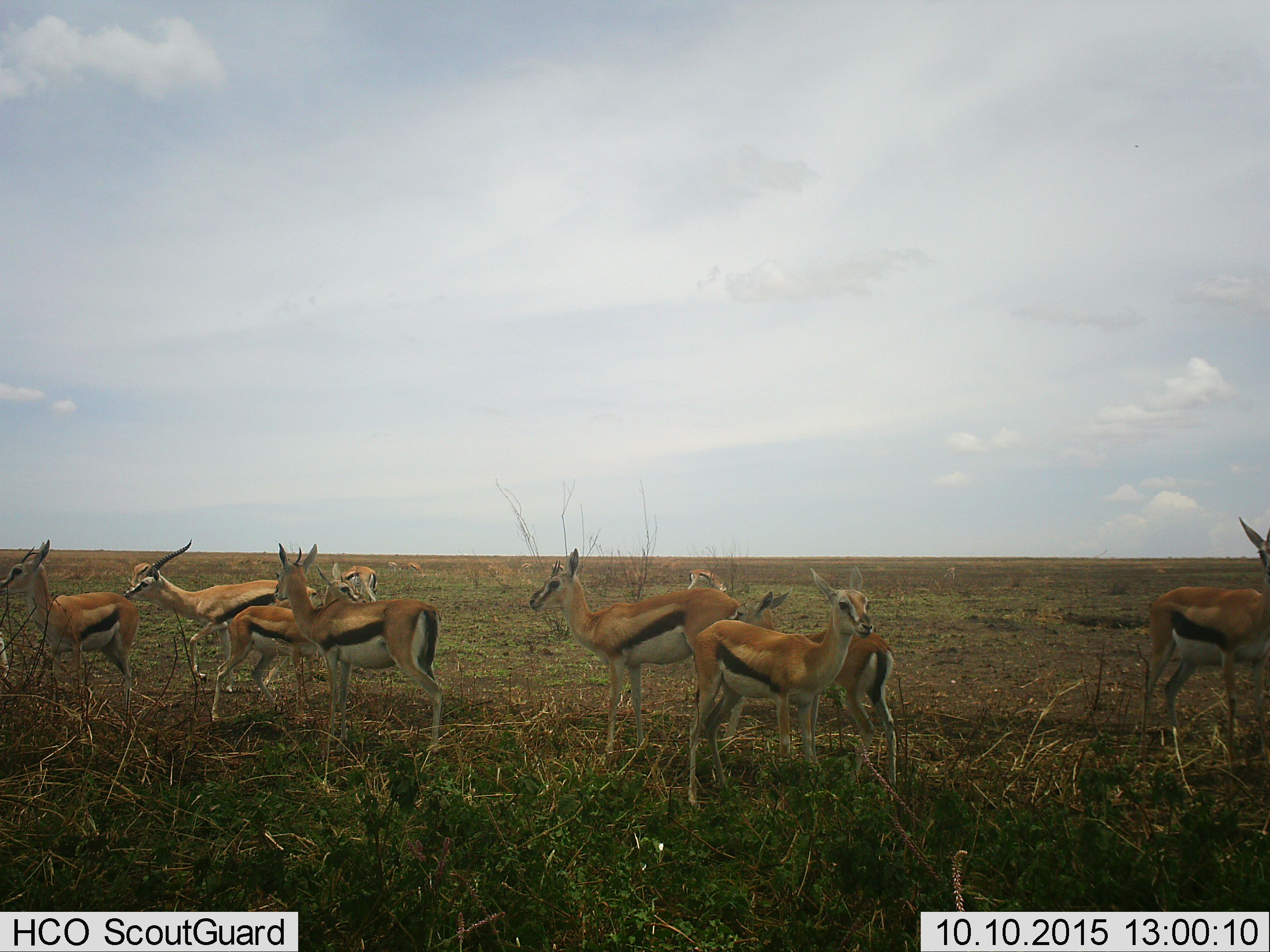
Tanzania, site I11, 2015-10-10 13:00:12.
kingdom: Animalia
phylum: Chordata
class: Mammalia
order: Artiodactyla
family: Bovidae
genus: Eudorcas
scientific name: Eudorcas thomsonii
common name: thomson's gazelle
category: gazellethomsons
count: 11-50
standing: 80%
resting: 10%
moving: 10%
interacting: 0%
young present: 60%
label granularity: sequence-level